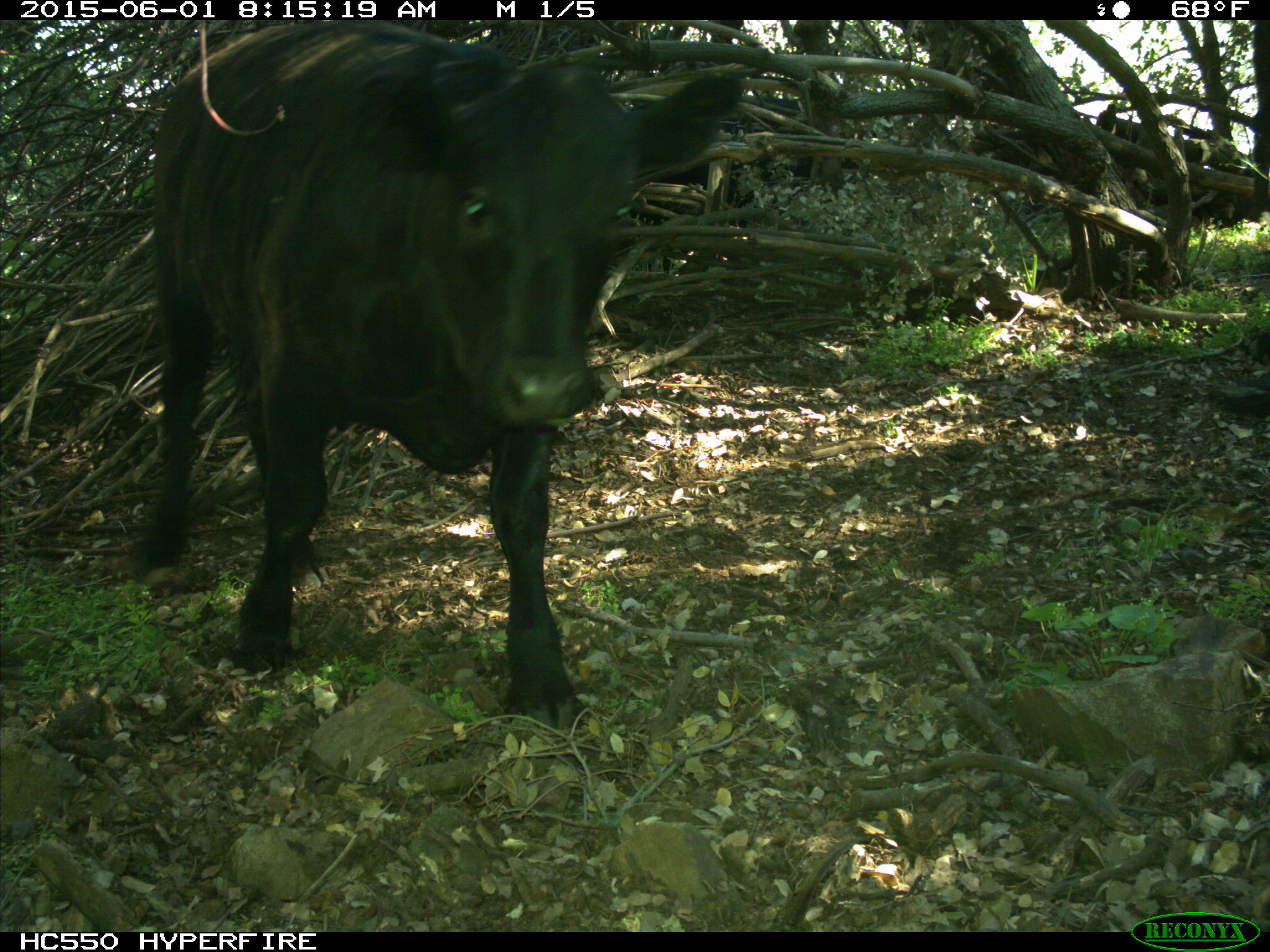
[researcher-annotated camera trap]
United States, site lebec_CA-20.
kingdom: Animalia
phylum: Chordata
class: Mammalia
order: Artiodactyla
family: Bovidae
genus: Bos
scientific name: Bos taurus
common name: domestic cow